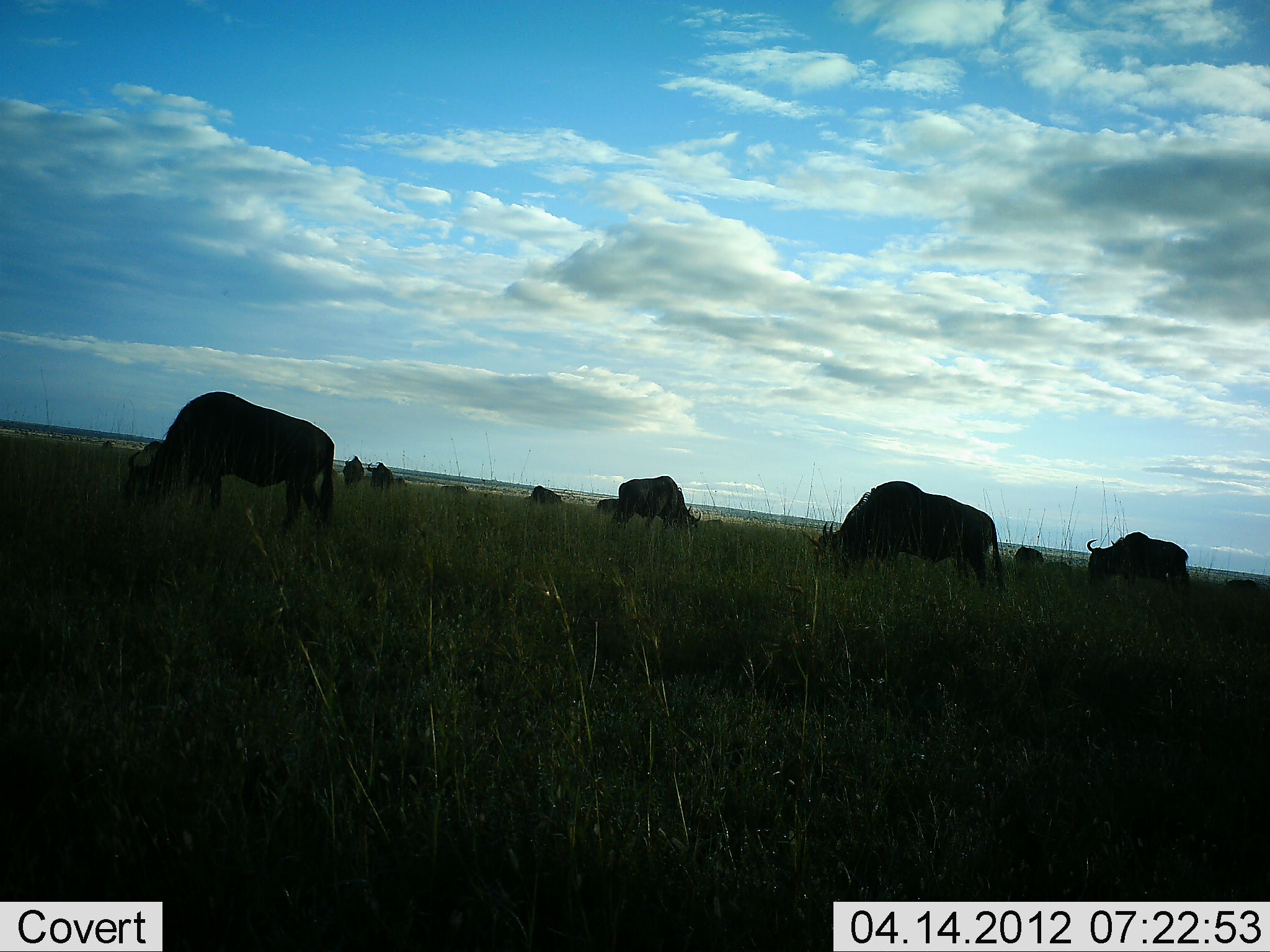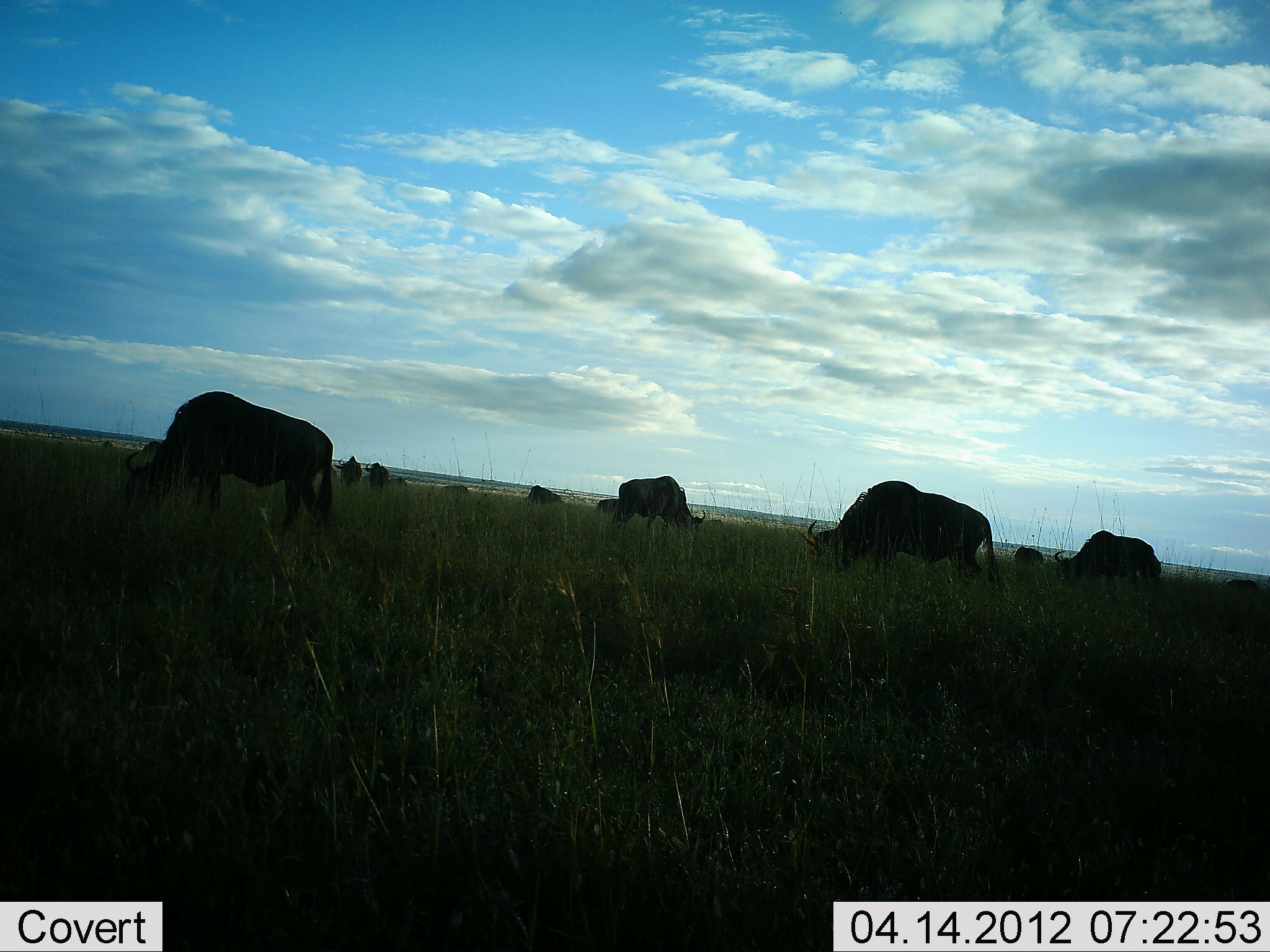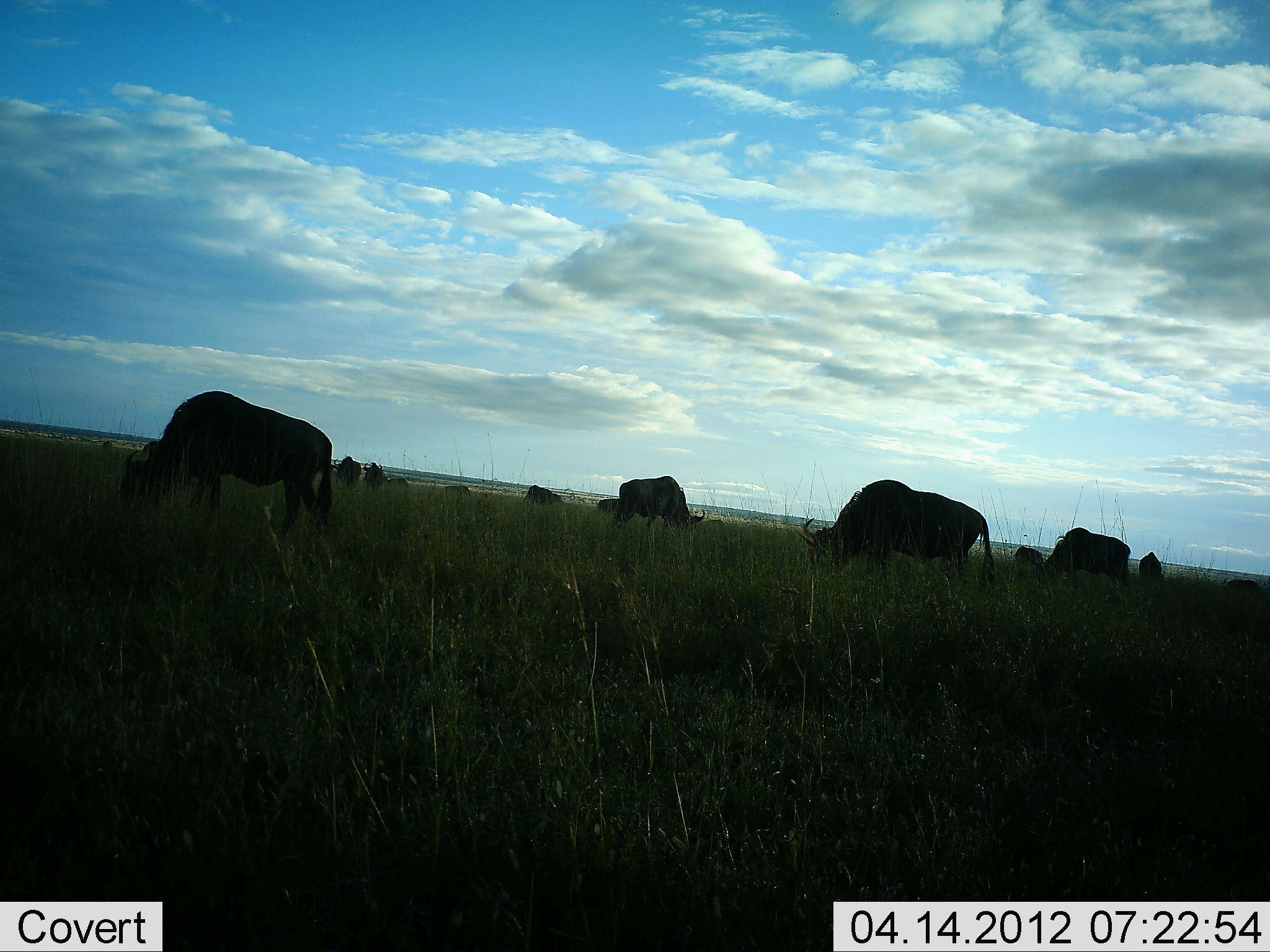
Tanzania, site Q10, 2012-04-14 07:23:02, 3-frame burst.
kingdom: Animalia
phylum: Chordata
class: Mammalia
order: Artiodactyla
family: Bovidae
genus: Connochaetes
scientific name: Connochaetes taurinus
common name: blue wildebeest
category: wildebeest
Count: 11-50.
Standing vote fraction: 25%.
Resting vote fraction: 0%.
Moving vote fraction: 25%.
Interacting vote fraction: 0%.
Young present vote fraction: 0%.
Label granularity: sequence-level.